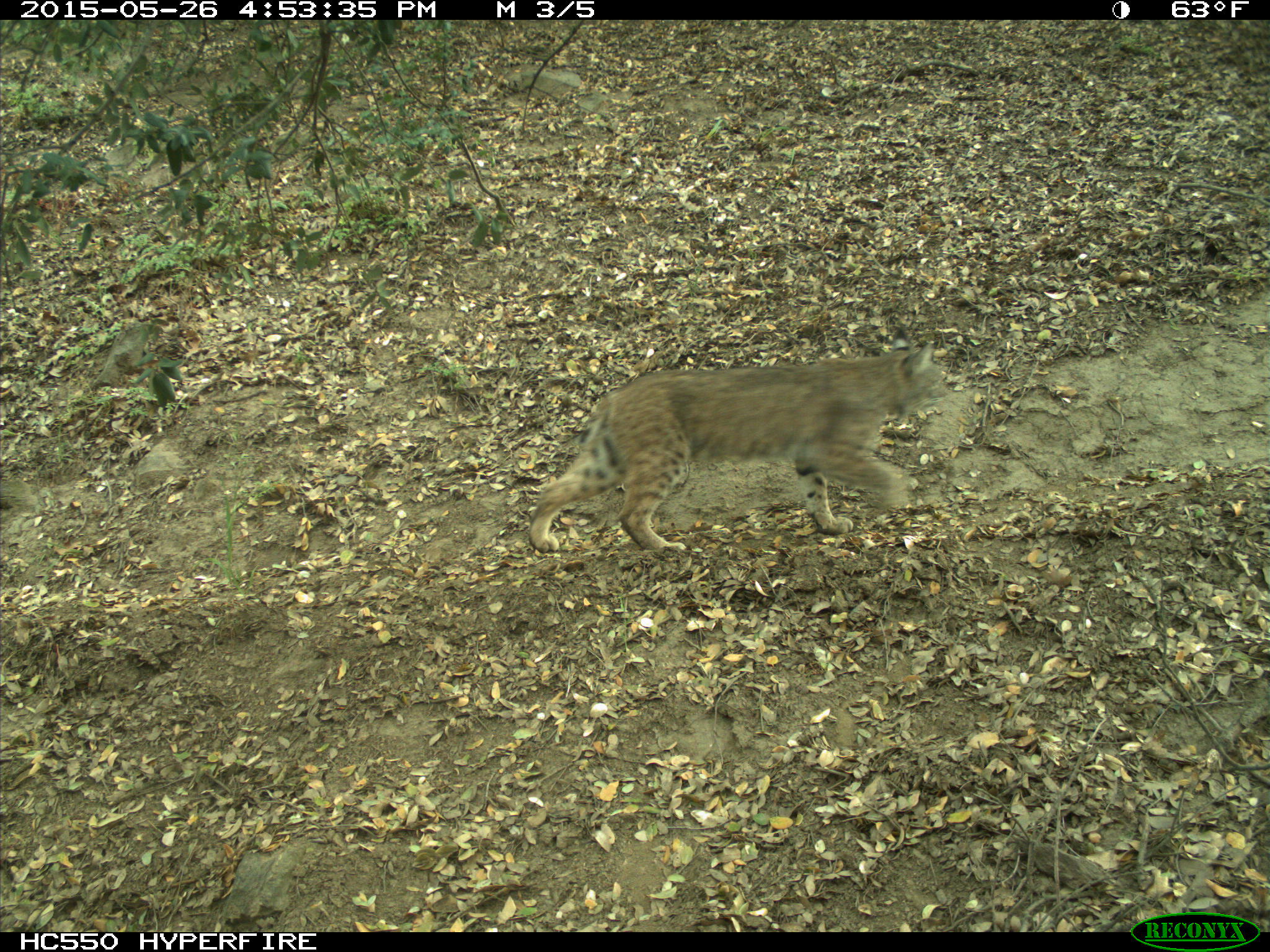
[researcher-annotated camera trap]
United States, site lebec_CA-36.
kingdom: Animalia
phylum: Chordata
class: Mammalia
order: Carnivora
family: Felidae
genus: Lynx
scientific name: Lynx rufus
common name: bobcat